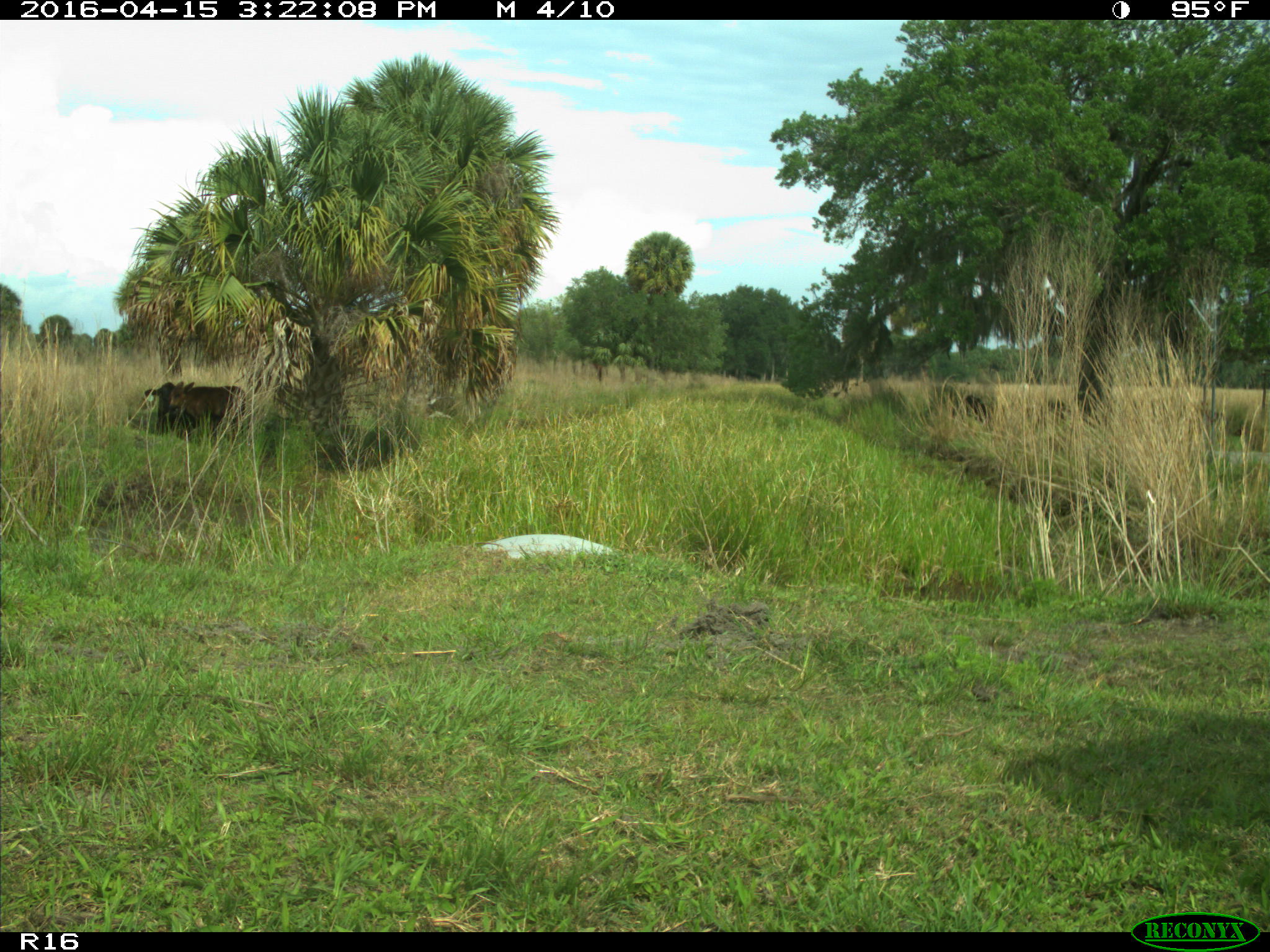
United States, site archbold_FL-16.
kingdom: Animalia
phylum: Chordata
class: Mammalia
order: Artiodactyla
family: Bovidae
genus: Bos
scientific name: Bos taurus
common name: domestic cow